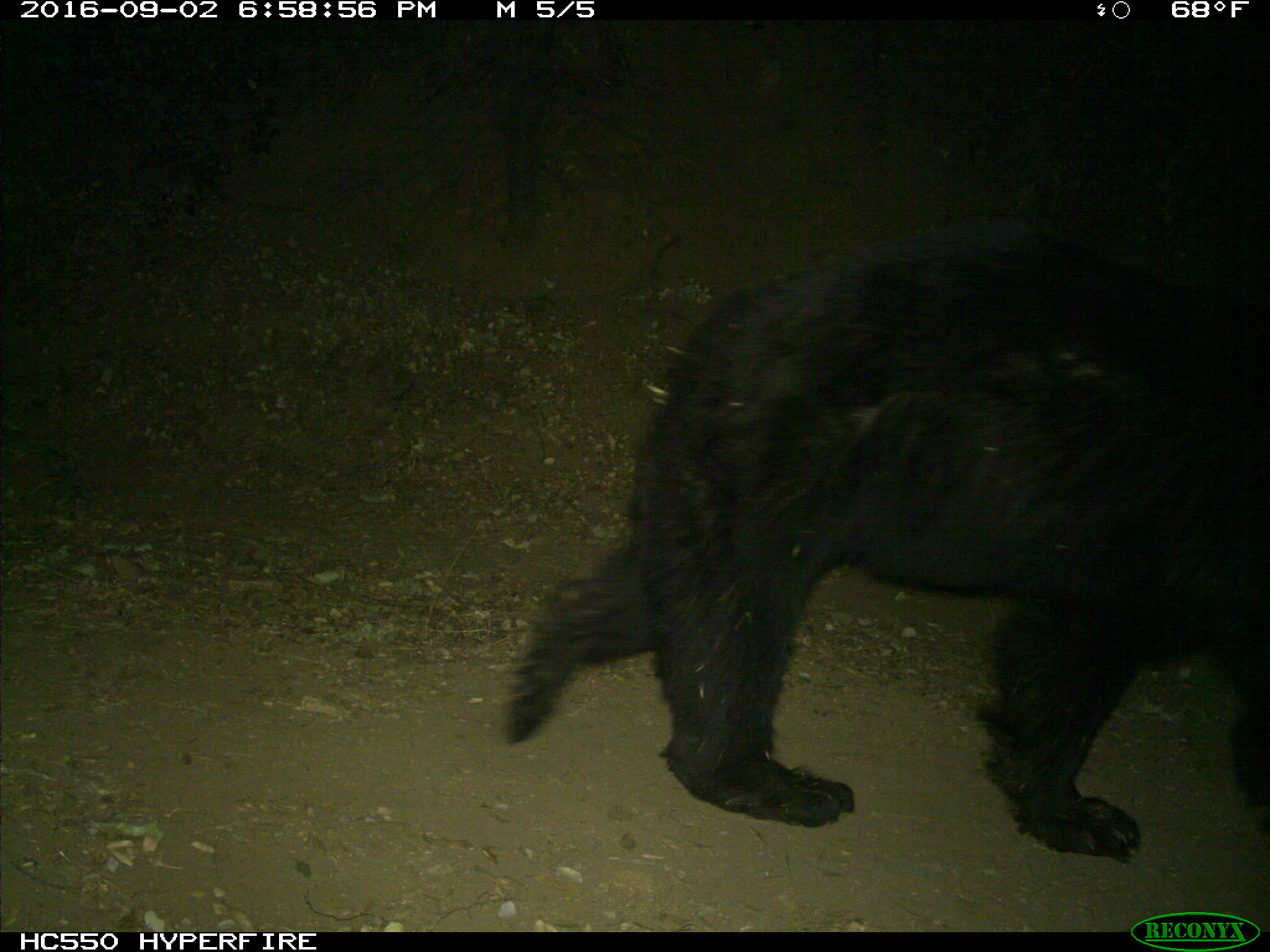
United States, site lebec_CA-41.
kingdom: Animalia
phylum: Chordata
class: Mammalia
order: Carnivora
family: Ursidae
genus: Ursus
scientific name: Ursus americanus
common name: american black bear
Ursus americanus (american black bear).